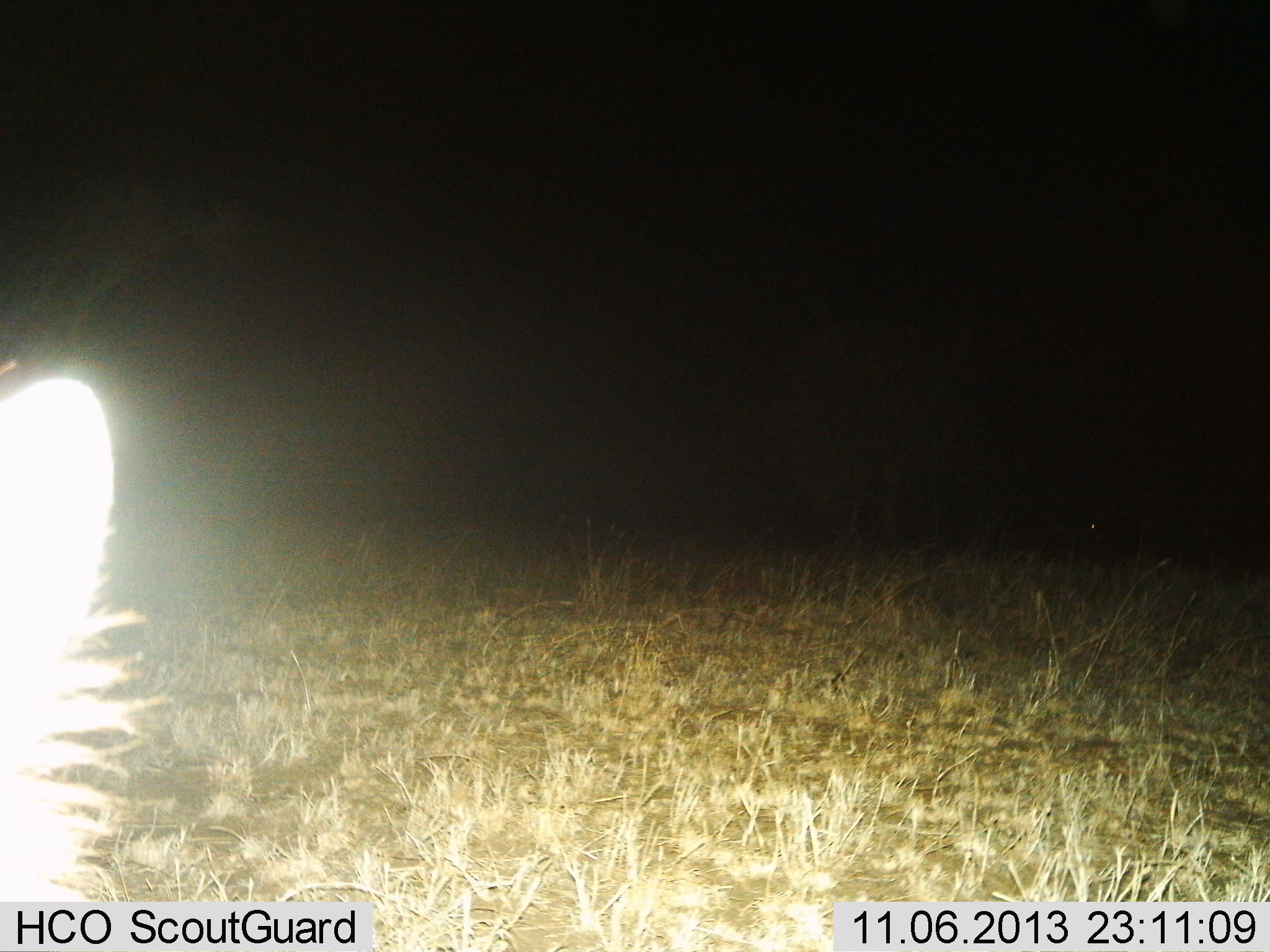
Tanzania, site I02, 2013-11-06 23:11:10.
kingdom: Animalia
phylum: Chordata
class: Mammalia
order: Carnivora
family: Felidae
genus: Felis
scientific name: Felis lybica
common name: african wild cat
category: wildcat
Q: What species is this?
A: Wildcat (african wild cat) (Felis lybica).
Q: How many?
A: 1.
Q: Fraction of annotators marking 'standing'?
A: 67%.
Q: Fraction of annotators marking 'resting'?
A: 0%.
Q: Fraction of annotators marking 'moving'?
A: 33%.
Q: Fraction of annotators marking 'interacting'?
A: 0%.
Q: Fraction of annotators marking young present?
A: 0%.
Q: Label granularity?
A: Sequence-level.